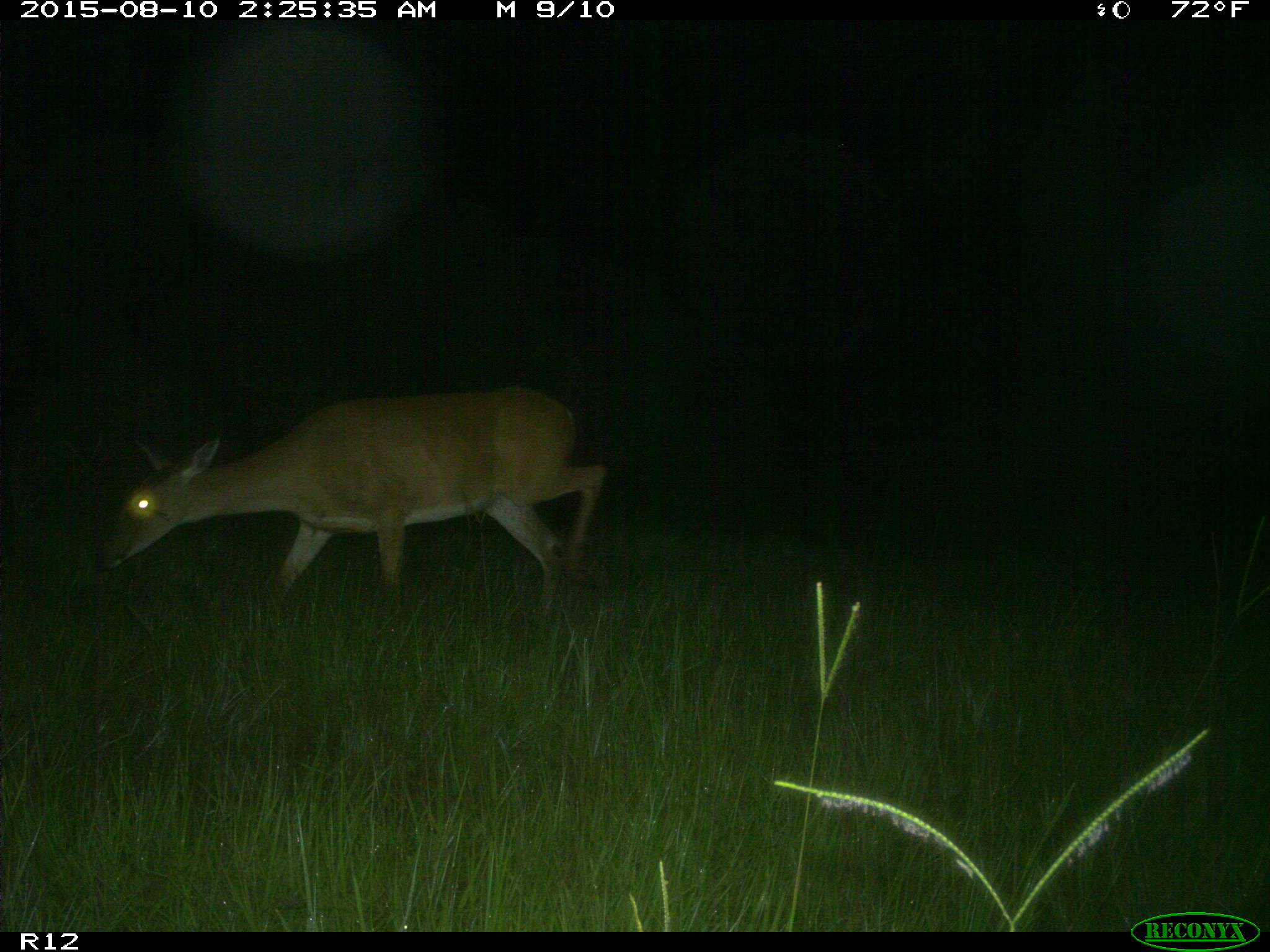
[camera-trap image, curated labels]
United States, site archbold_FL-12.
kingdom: Animalia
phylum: Chordata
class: Mammalia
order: Artiodactyla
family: Cervidae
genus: Odocoileus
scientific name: Odocoileus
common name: deer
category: unidentified deer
Unidentified deer (deer) (Odocoileus).